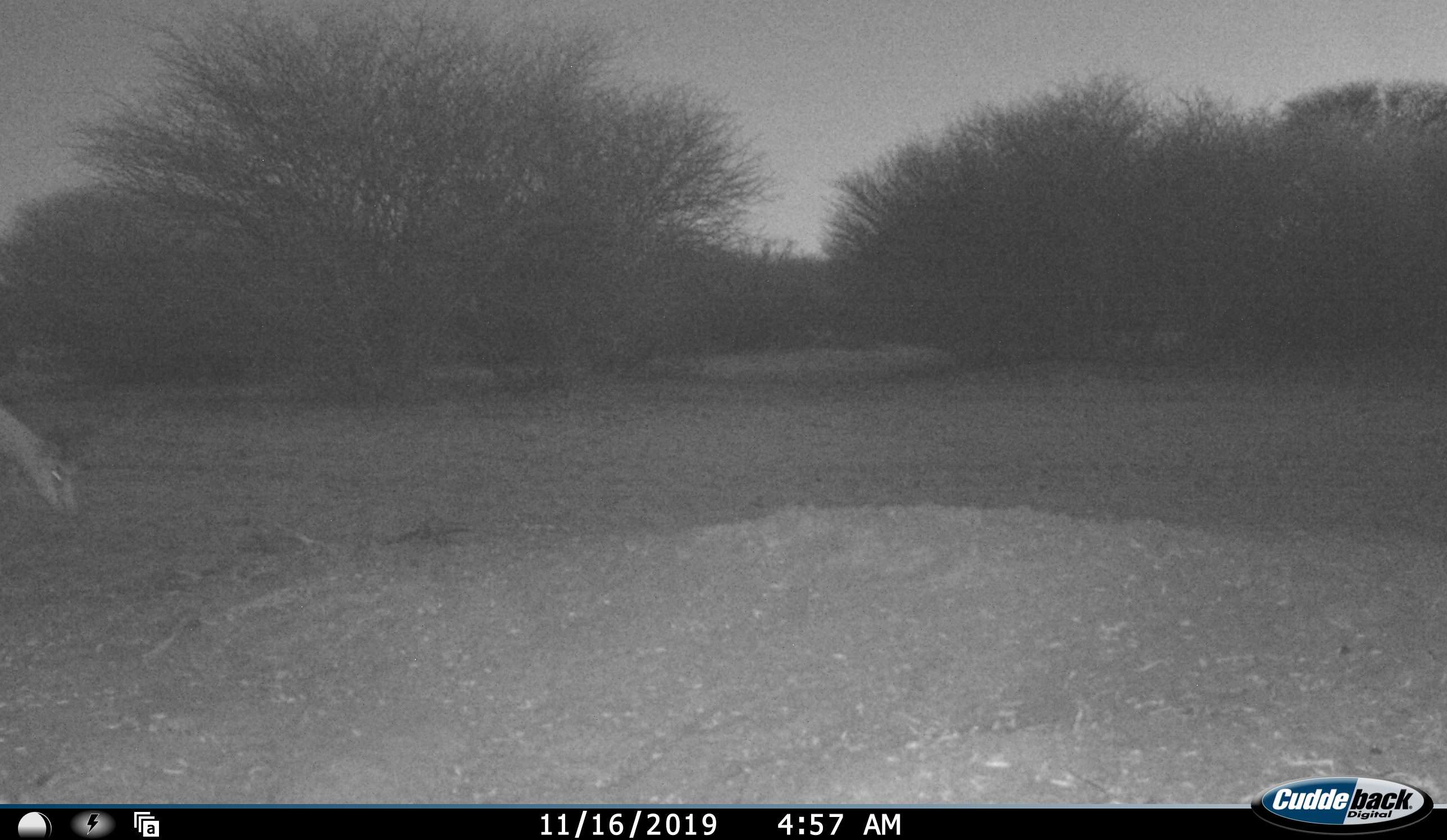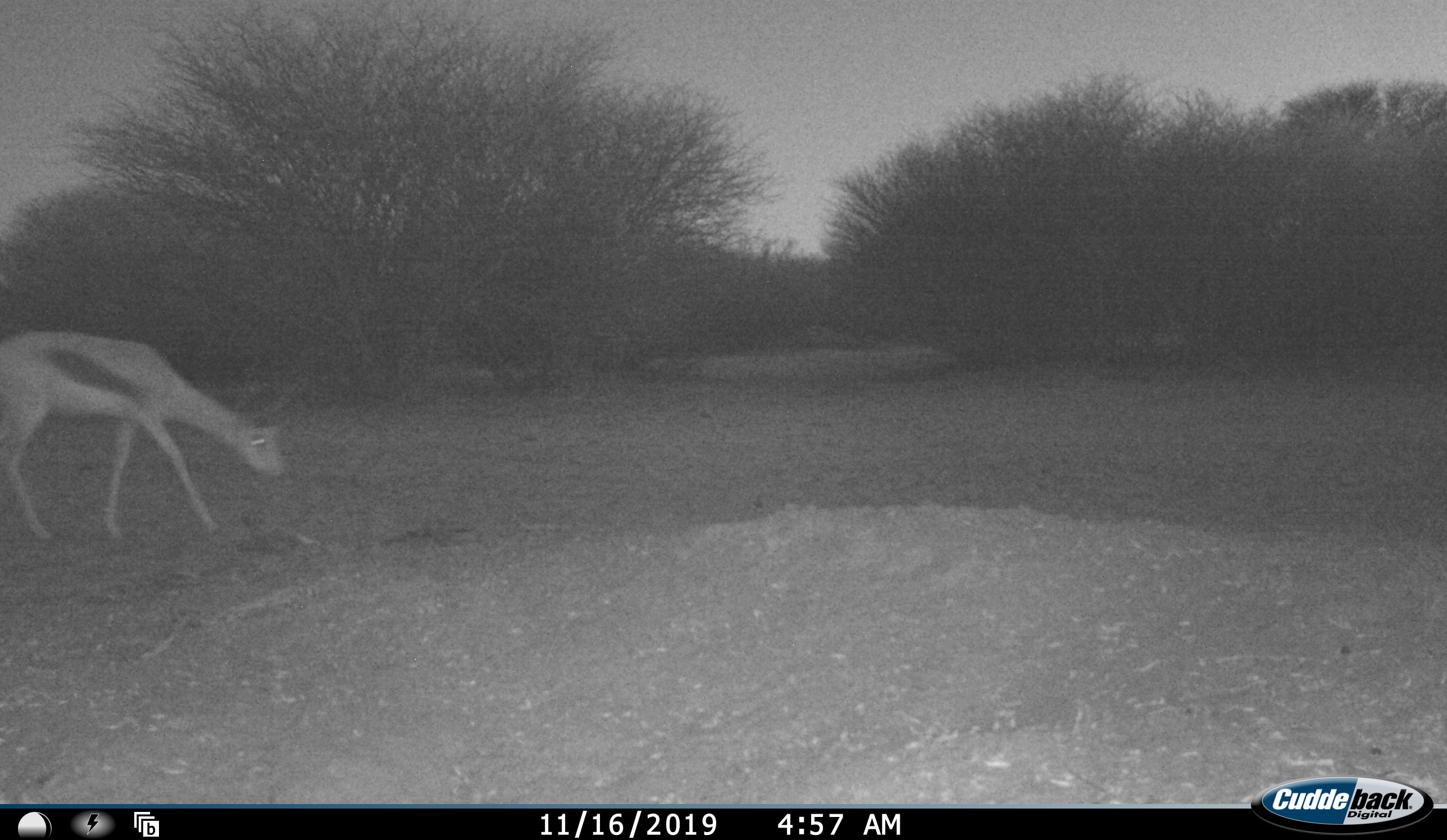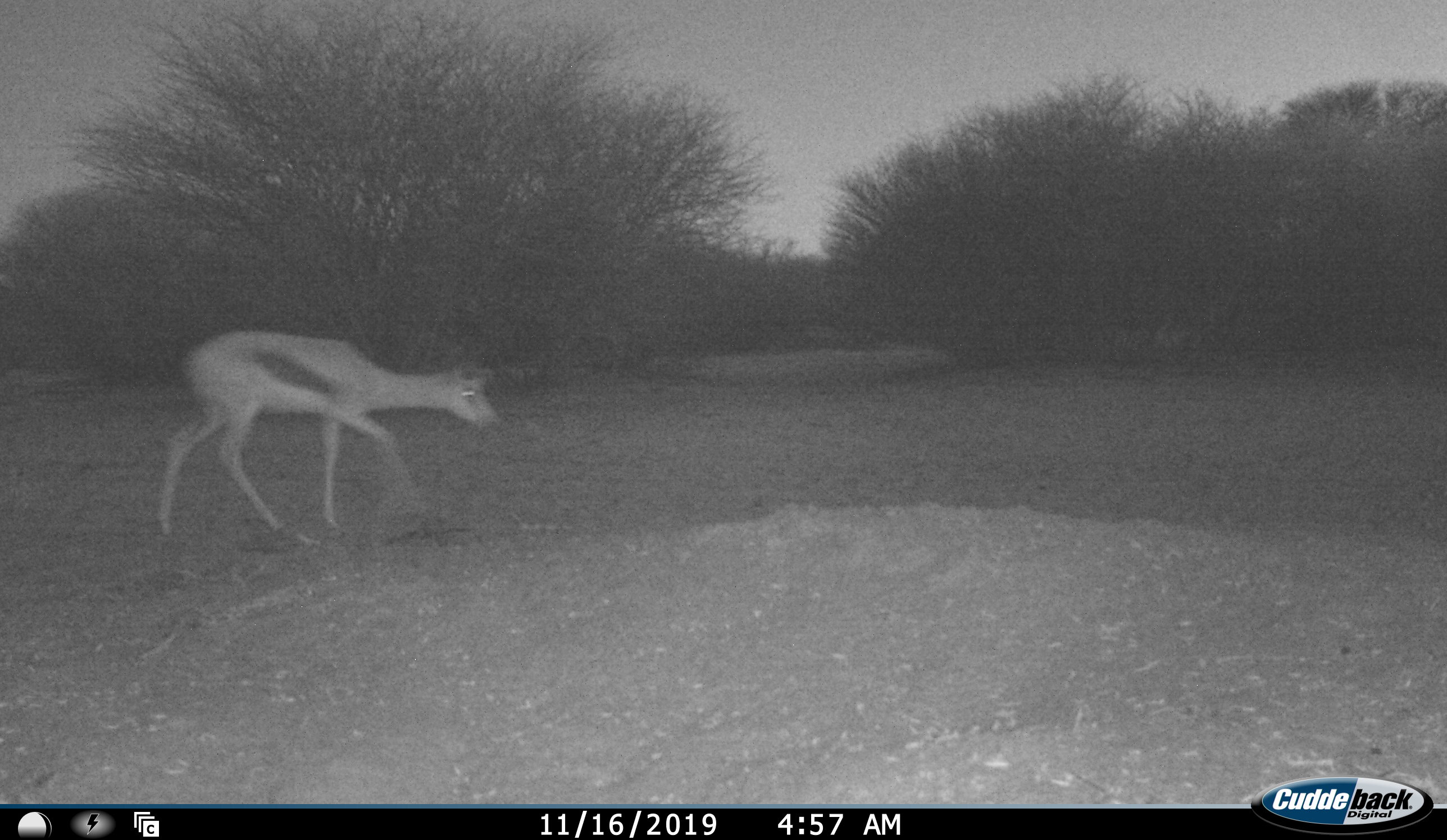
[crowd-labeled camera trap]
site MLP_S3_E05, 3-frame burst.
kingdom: Animalia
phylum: Chordata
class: Mammalia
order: Artiodactyla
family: Bovidae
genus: Antidorcas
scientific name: Antidorcas marsupialis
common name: springbok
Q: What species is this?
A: Springbok (Antidorcas marsupialis).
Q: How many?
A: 1.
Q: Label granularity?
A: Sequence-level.